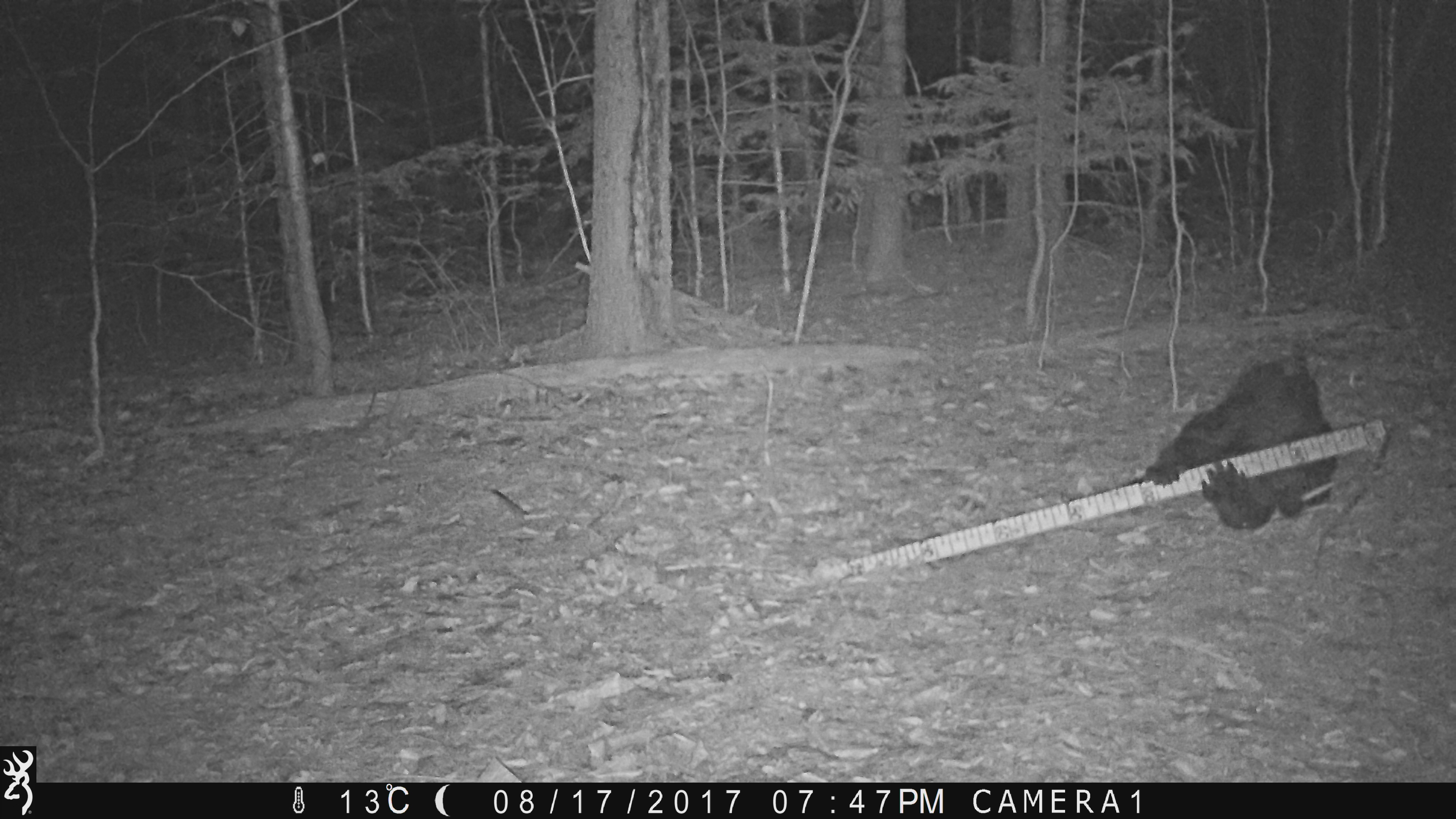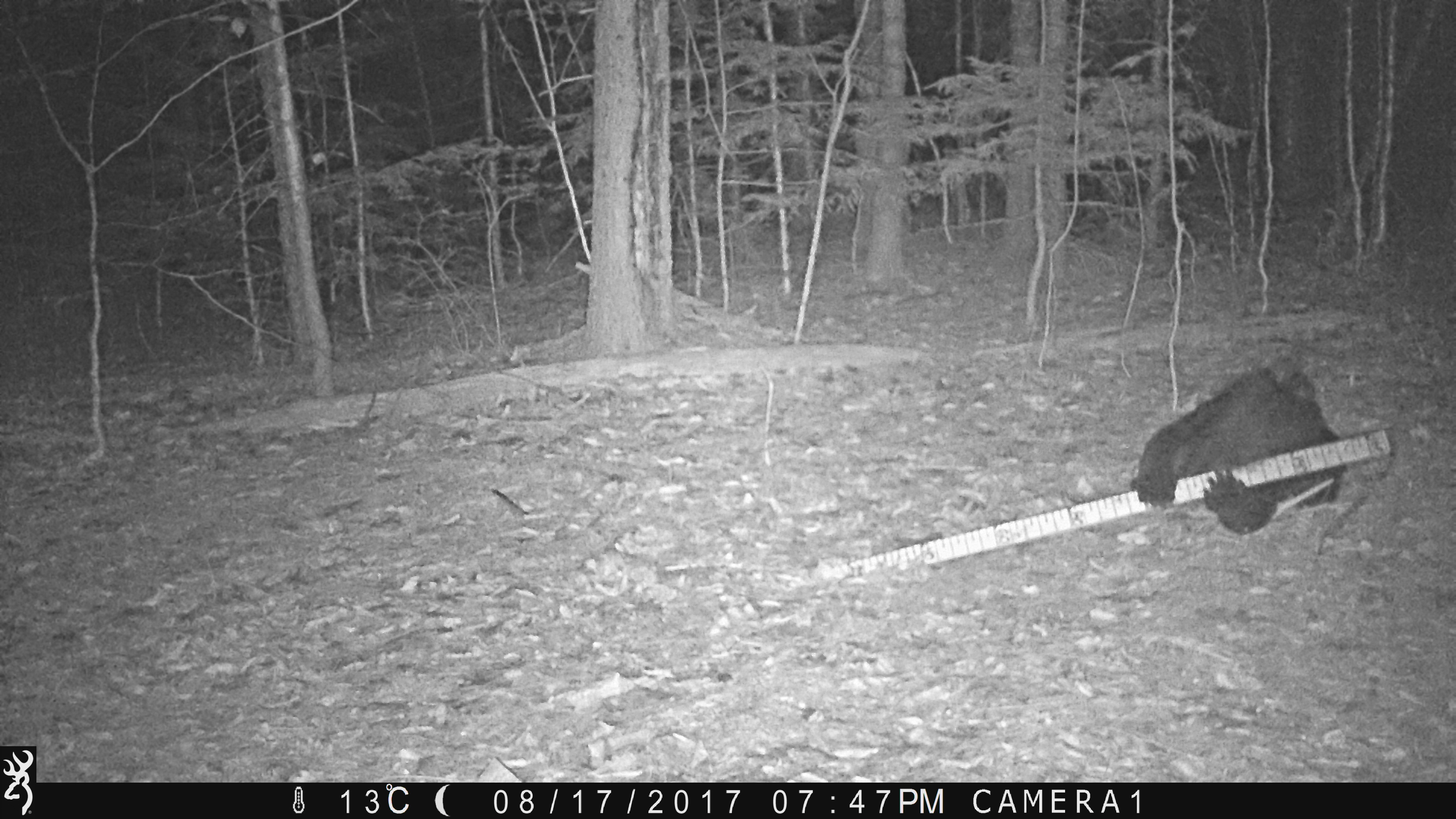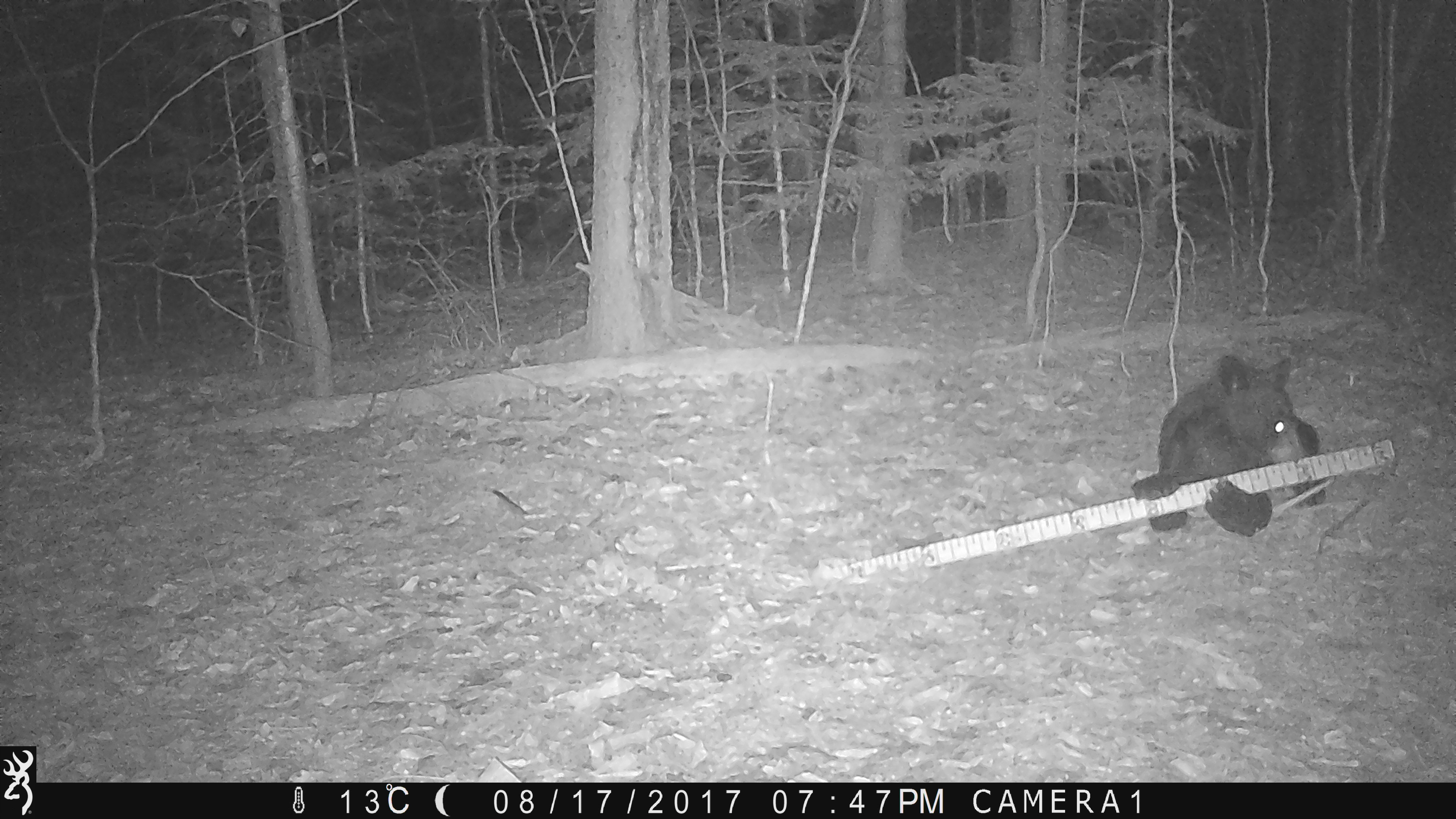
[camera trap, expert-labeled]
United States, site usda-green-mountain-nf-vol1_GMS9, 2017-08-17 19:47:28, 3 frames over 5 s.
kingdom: Animalia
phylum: Chordata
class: Mammalia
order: Carnivora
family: Ursidae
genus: Ursus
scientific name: Ursus americanus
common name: black bear